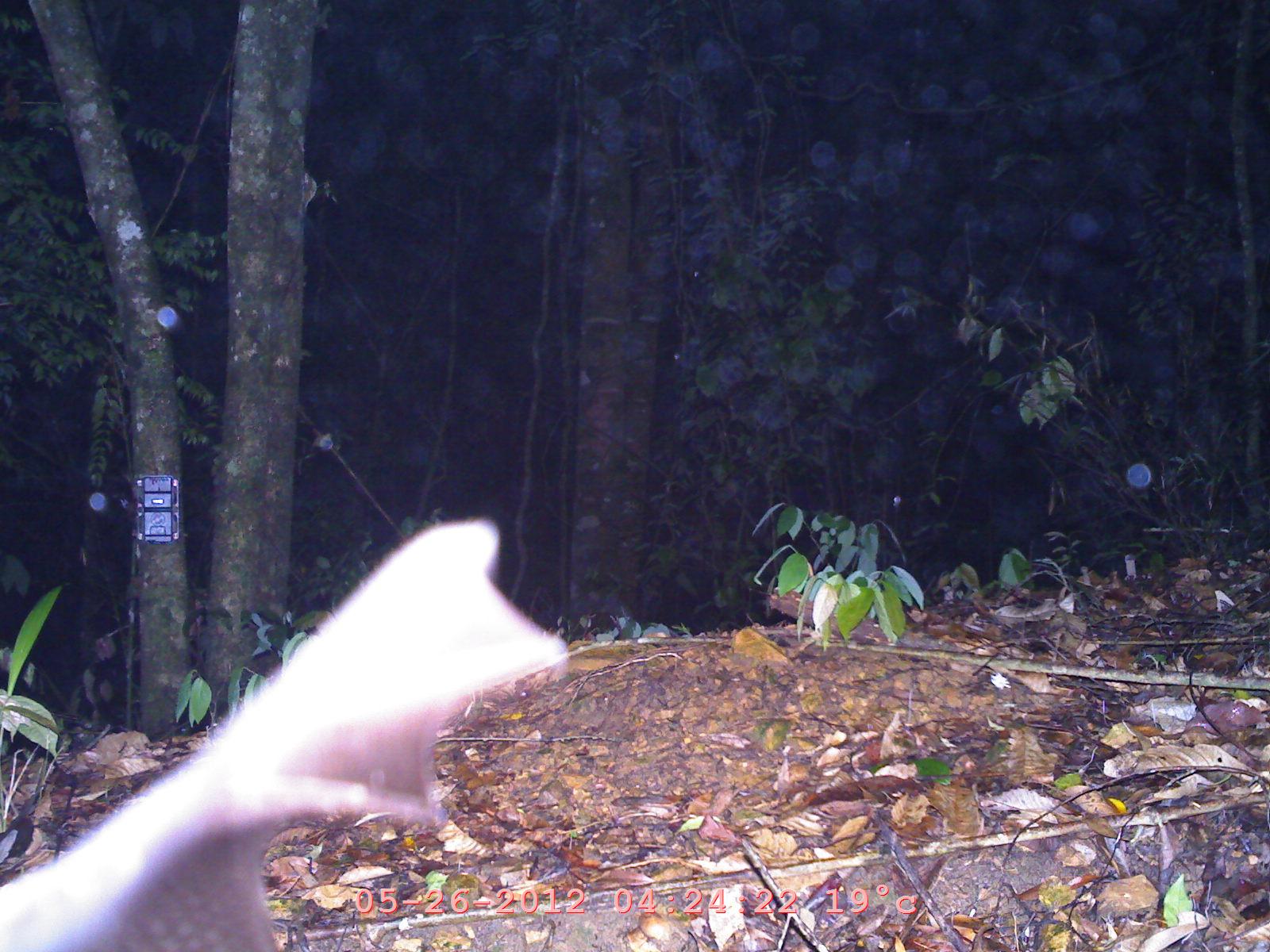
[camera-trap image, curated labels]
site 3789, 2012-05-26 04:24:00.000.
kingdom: Animalia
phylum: Chordata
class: Mammalia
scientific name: Mammalia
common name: mammals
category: unknown mammal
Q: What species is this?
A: Unknown mammal (mammals) (Mammalia).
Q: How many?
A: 1.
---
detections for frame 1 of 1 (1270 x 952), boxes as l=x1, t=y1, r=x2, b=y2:
unknown mammal: l=1, t=508, r=565, b=952